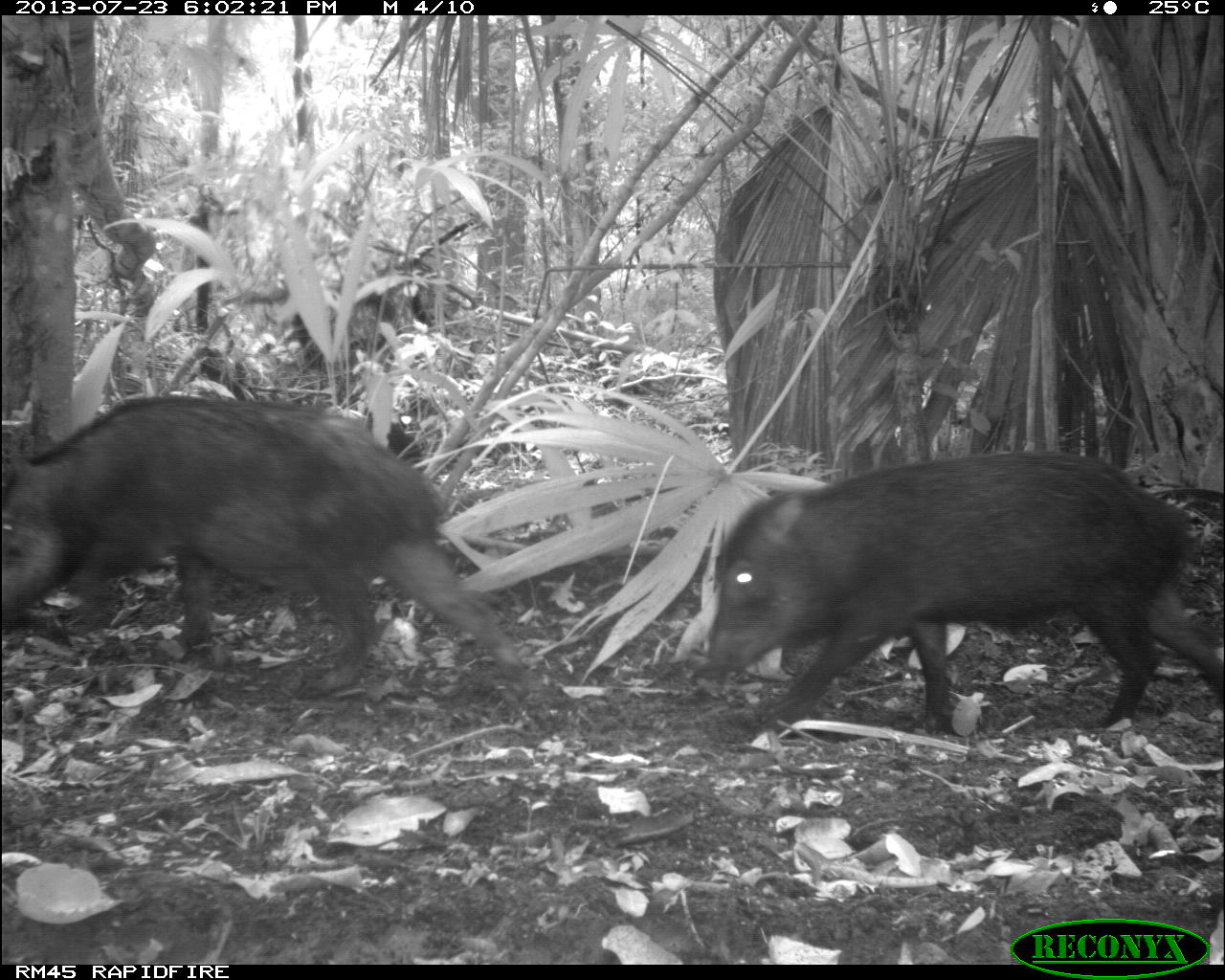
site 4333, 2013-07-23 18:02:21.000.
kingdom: Animalia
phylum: Chordata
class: Mammalia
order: Artiodactyla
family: Tayassuidae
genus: Tayassu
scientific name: Tayassu pecari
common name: white-lipped peccary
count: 2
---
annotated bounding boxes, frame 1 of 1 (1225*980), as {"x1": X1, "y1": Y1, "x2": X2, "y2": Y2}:
tayassu pecari: {"x1": 0, "y1": 391, "x2": 540, "y2": 702}; {"x1": 696, "y1": 442, "x2": 1224, "y2": 732}